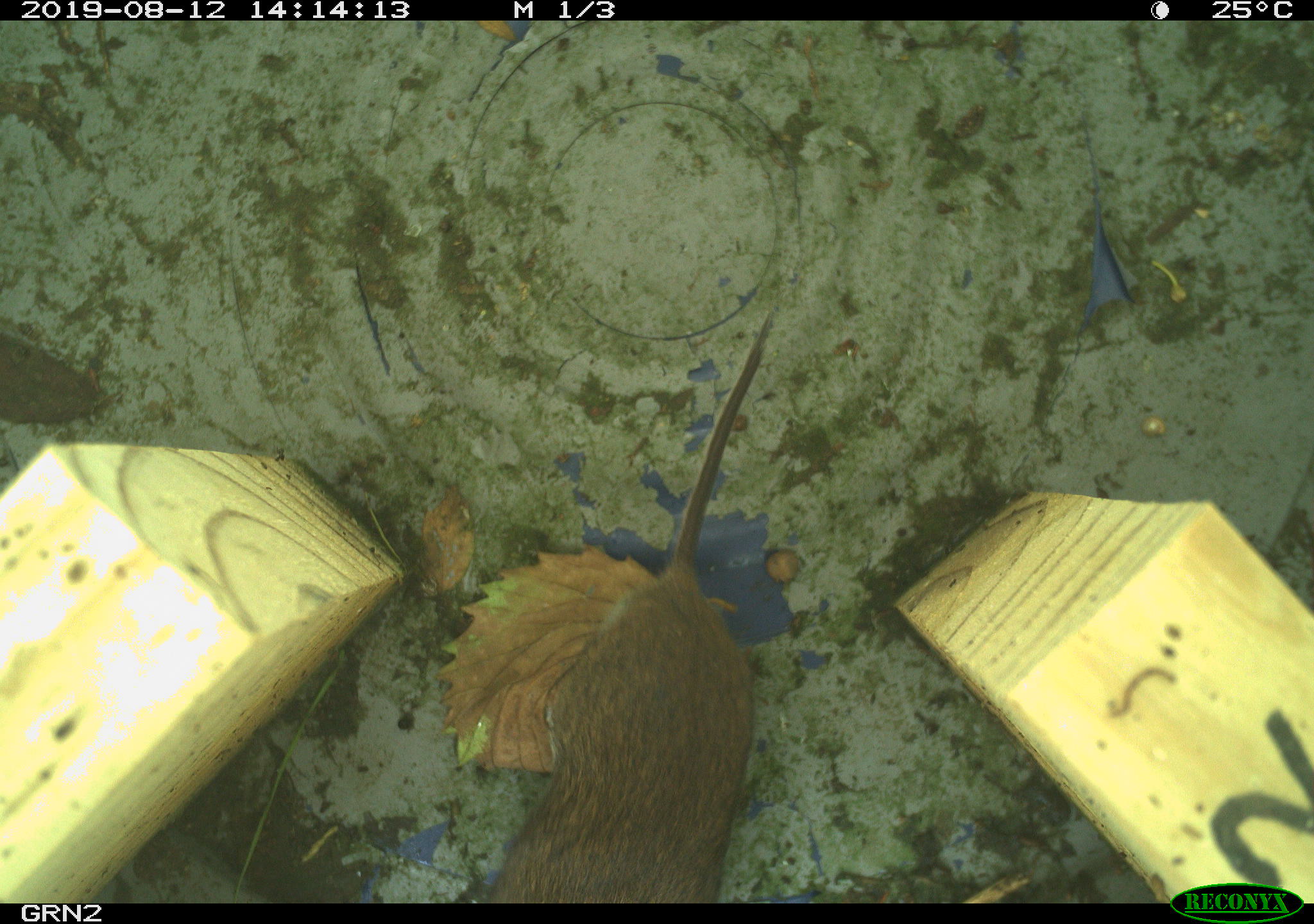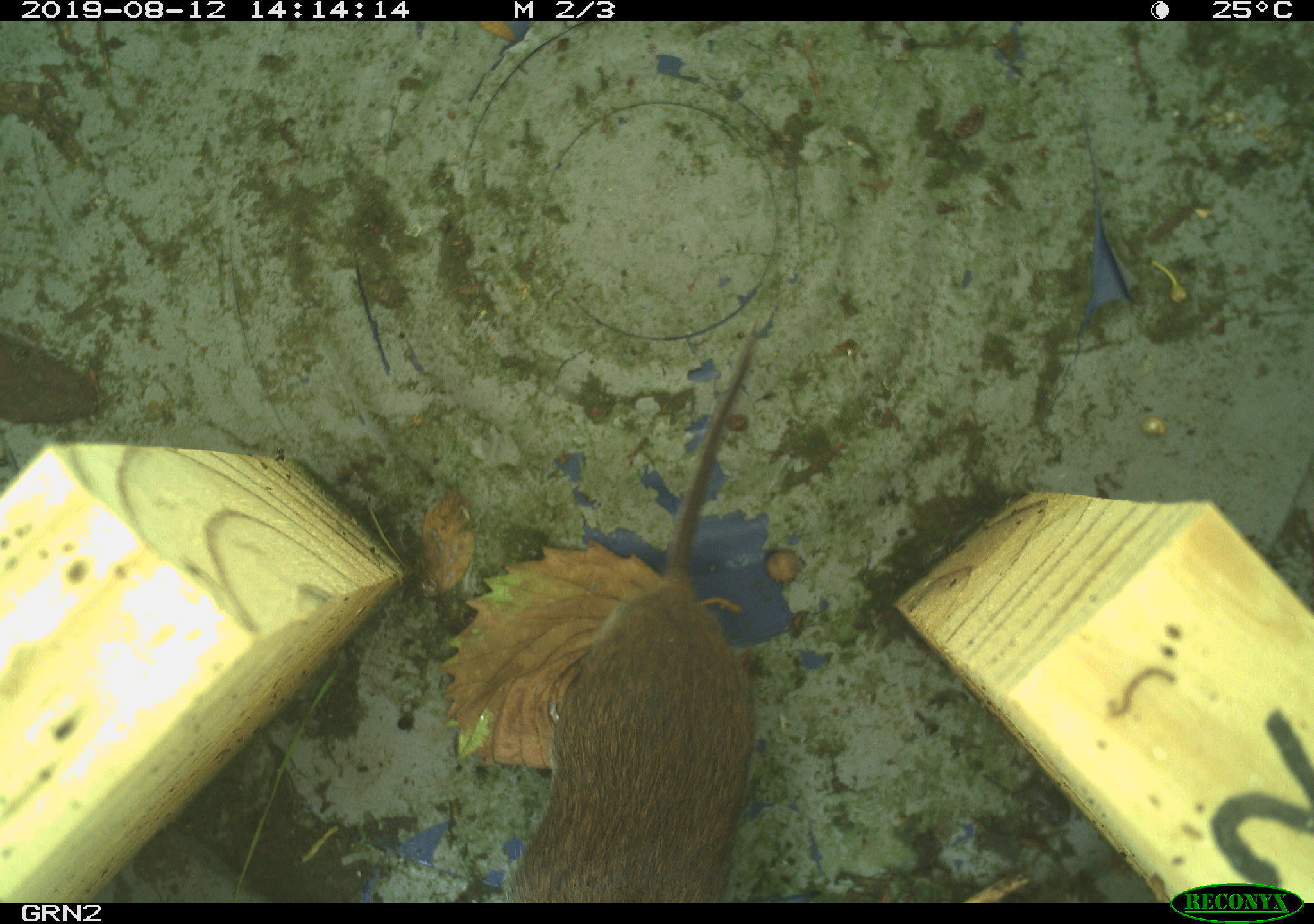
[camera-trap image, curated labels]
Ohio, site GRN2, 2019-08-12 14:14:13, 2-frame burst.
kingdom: Animalia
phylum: Chordata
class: Mammalia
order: Rodentia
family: Cricetidae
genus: Microtus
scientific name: Microtus pennsylvanicus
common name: meadow vole